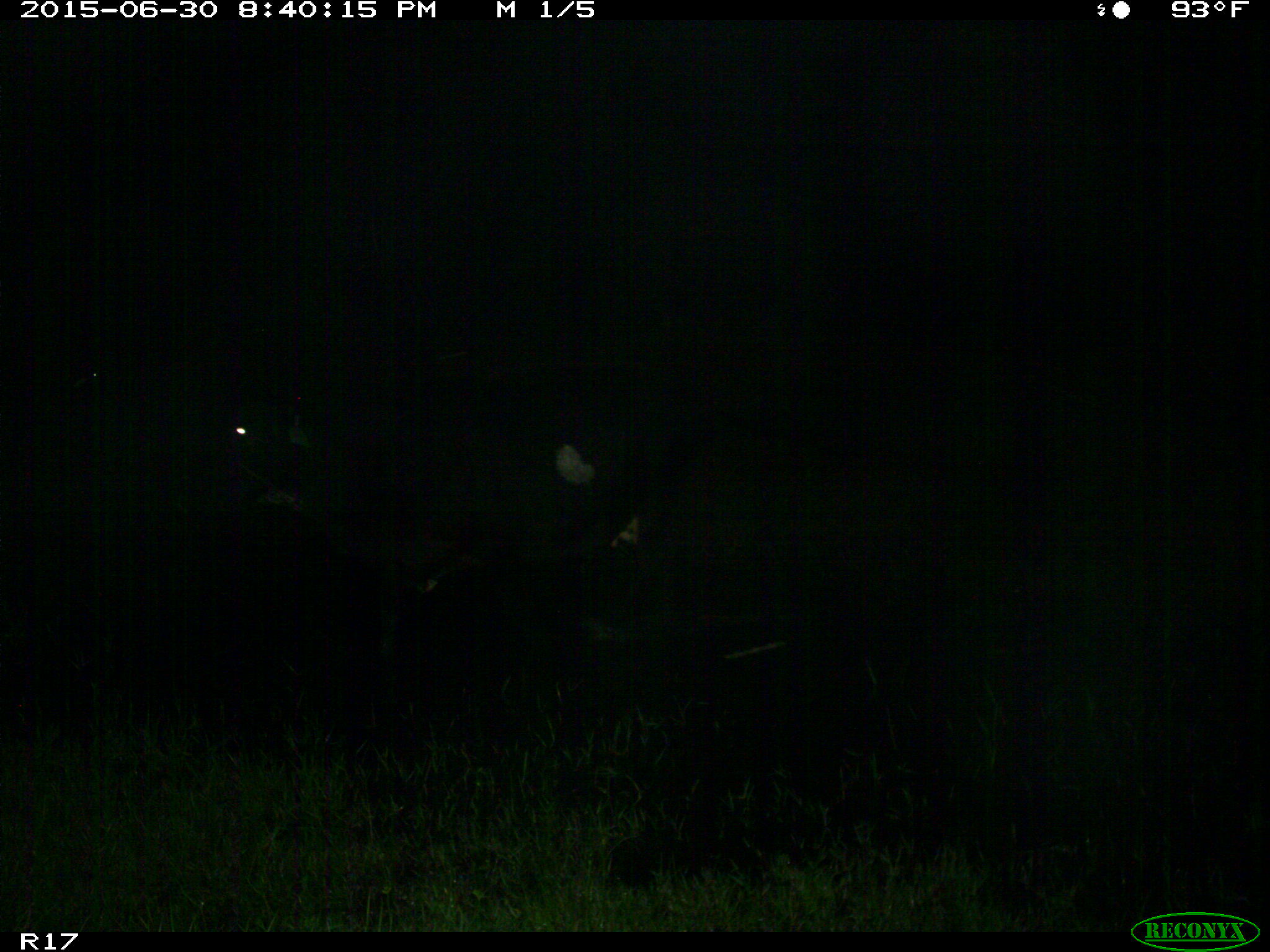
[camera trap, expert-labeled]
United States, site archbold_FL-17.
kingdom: Animalia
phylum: Chordata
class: Mammalia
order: Artiodactyla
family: Bovidae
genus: Bos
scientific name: Bos taurus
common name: domestic cow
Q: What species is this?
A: Bos taurus (domestic cow).